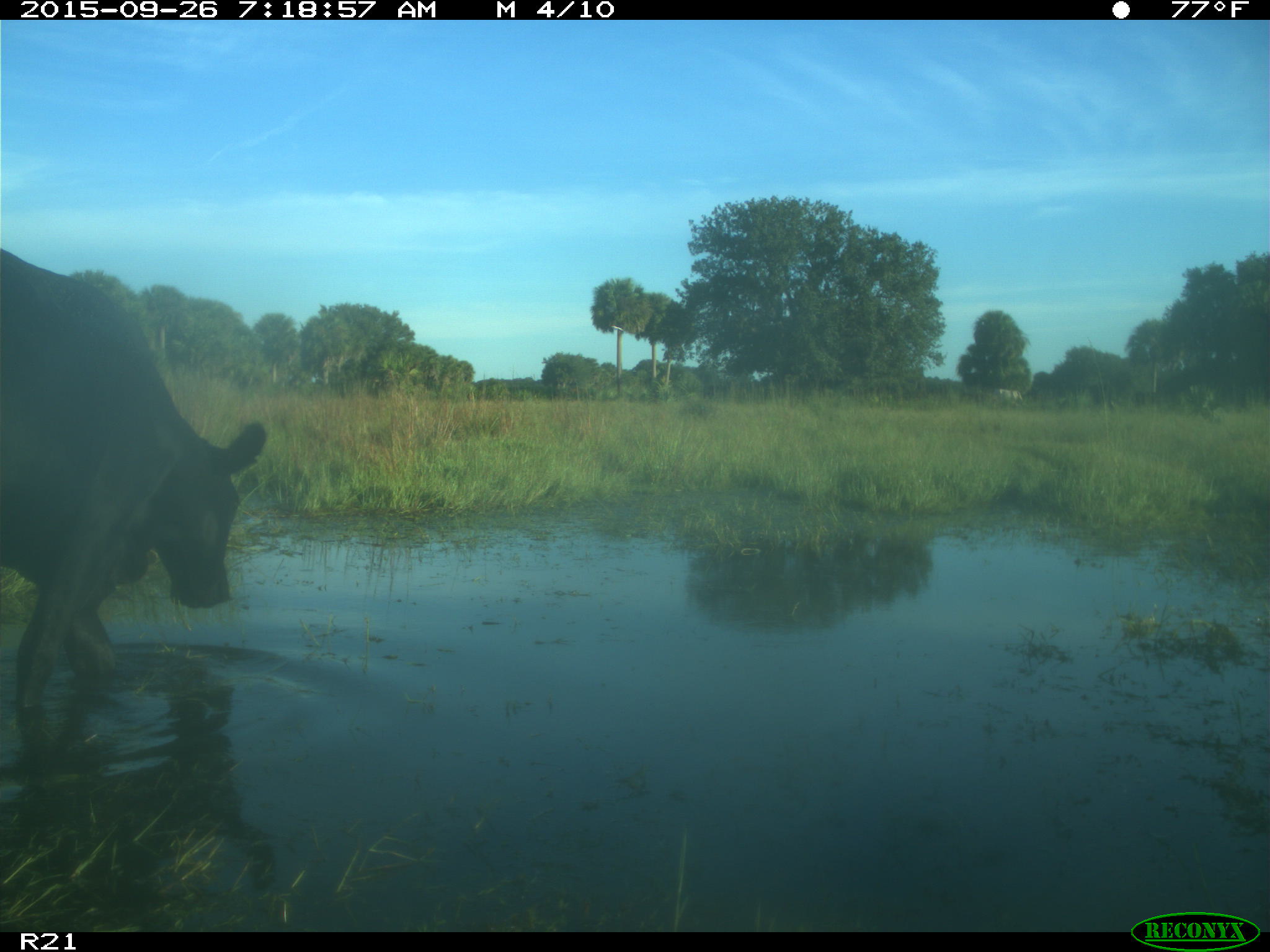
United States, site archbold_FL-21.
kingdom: Animalia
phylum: Chordata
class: Mammalia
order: Artiodactyla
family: Bovidae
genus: Bos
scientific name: Bos taurus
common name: domestic cow